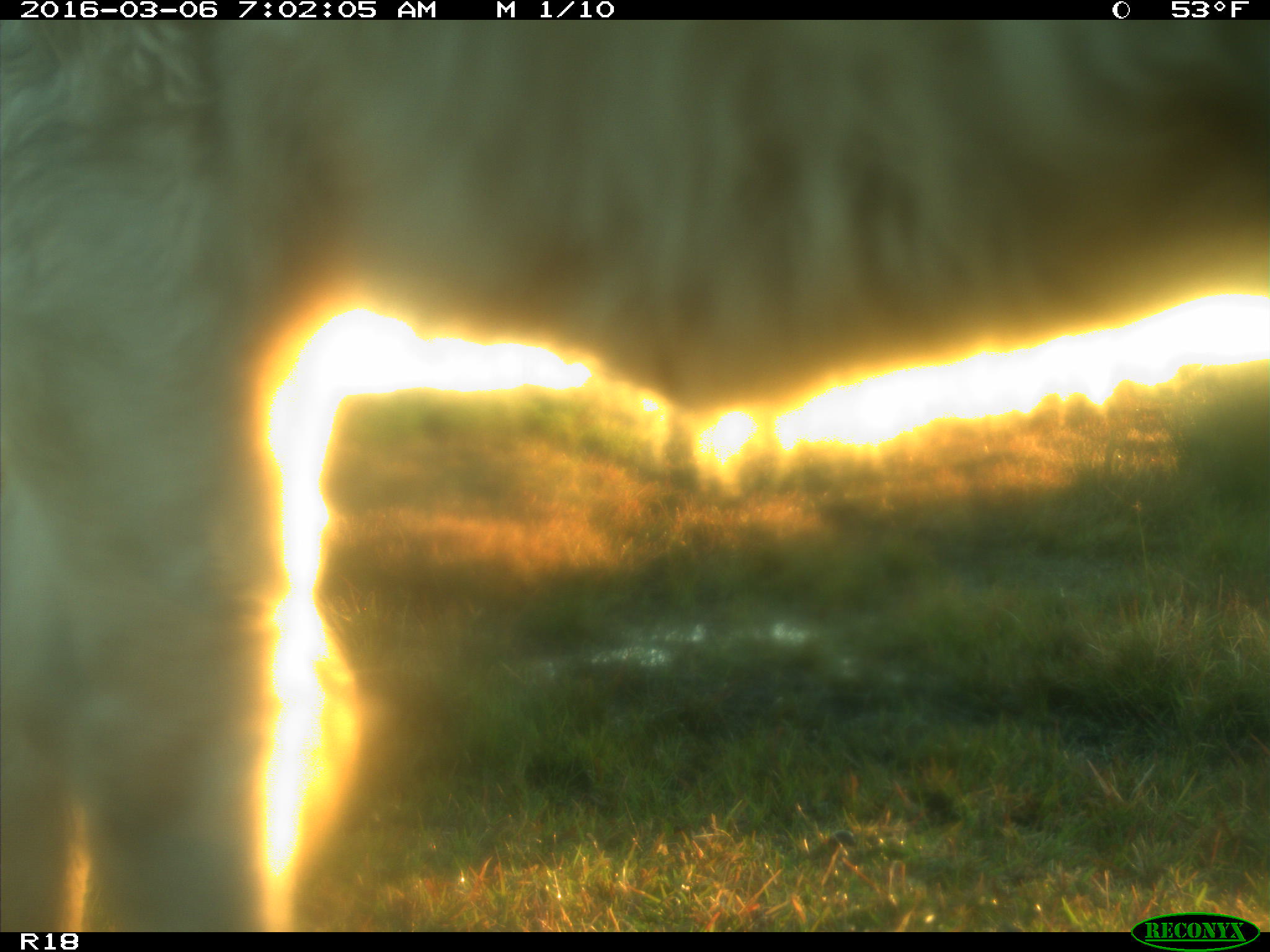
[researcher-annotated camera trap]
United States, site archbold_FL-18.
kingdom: Animalia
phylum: Chordata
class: Mammalia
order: Artiodactyla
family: Bovidae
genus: Bos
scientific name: Bos taurus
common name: domestic cow